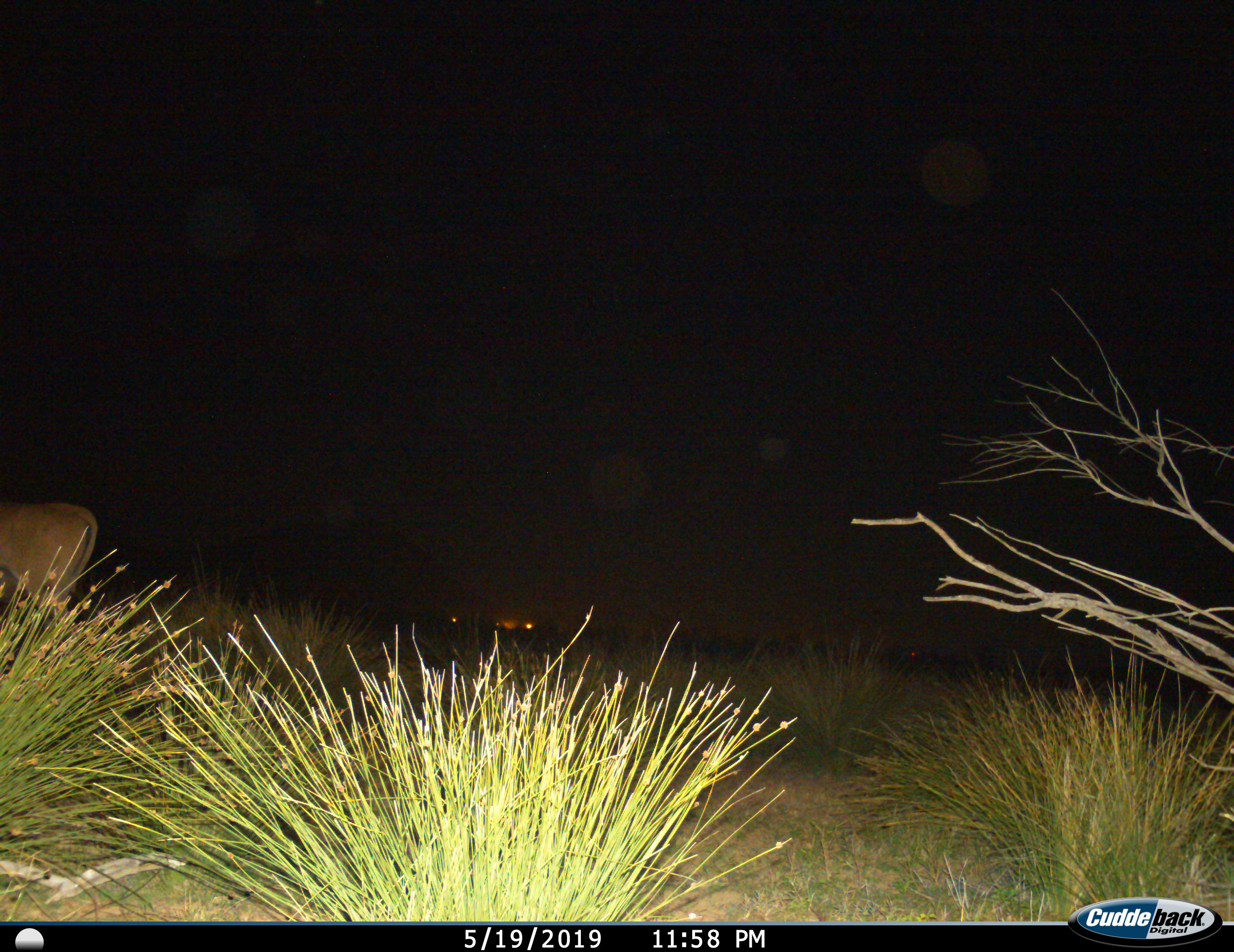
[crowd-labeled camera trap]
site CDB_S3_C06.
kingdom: Animalia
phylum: Chordata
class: Mammalia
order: Artiodactyla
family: Bovidae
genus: Tragelaphus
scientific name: Tragelaphus oryx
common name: eland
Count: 1.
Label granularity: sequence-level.